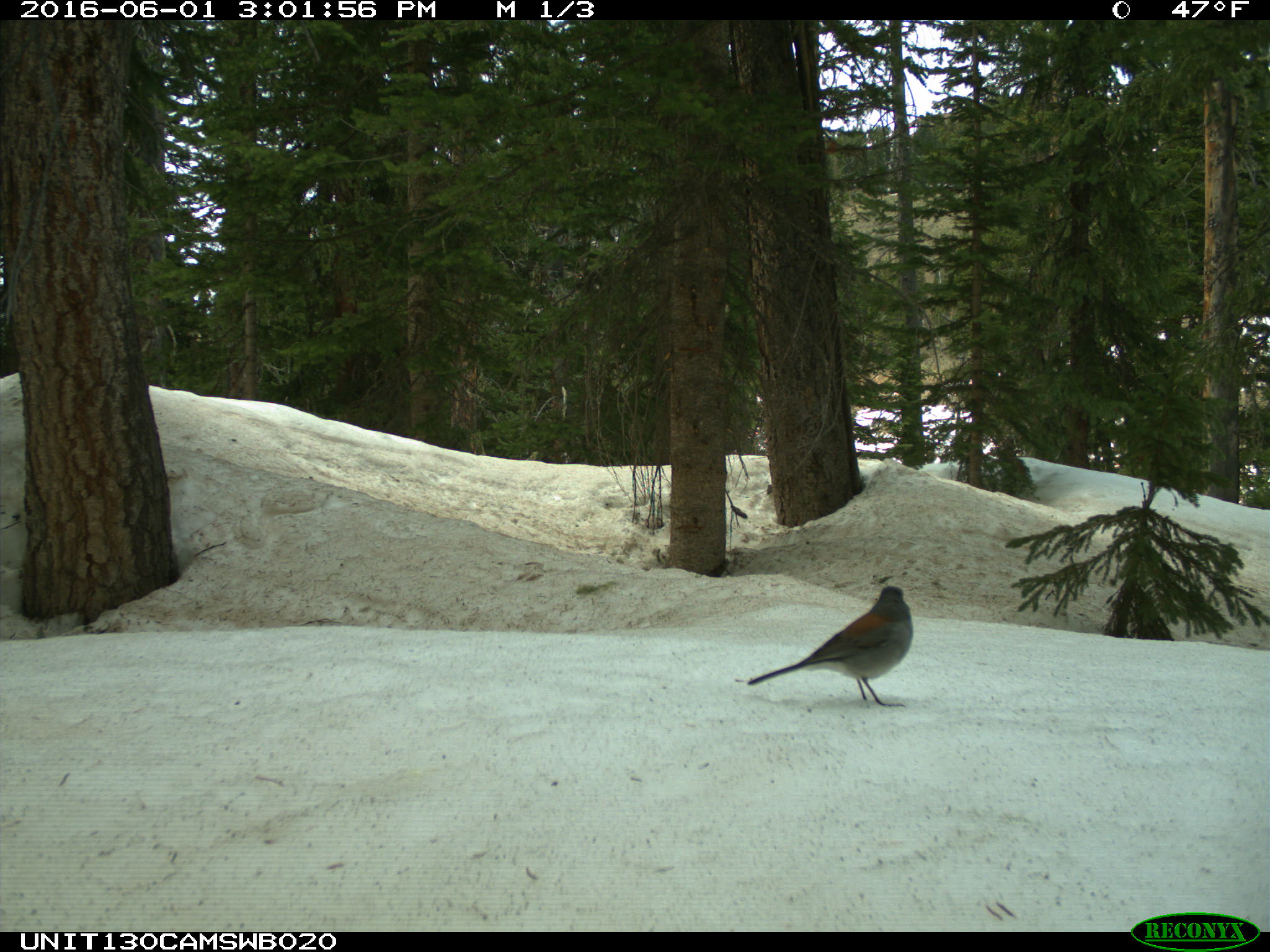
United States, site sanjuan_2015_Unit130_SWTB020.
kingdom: Animalia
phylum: Chordata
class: Aves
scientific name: Aves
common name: birds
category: unidentified bird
Unidentified bird (birds) (Aves).